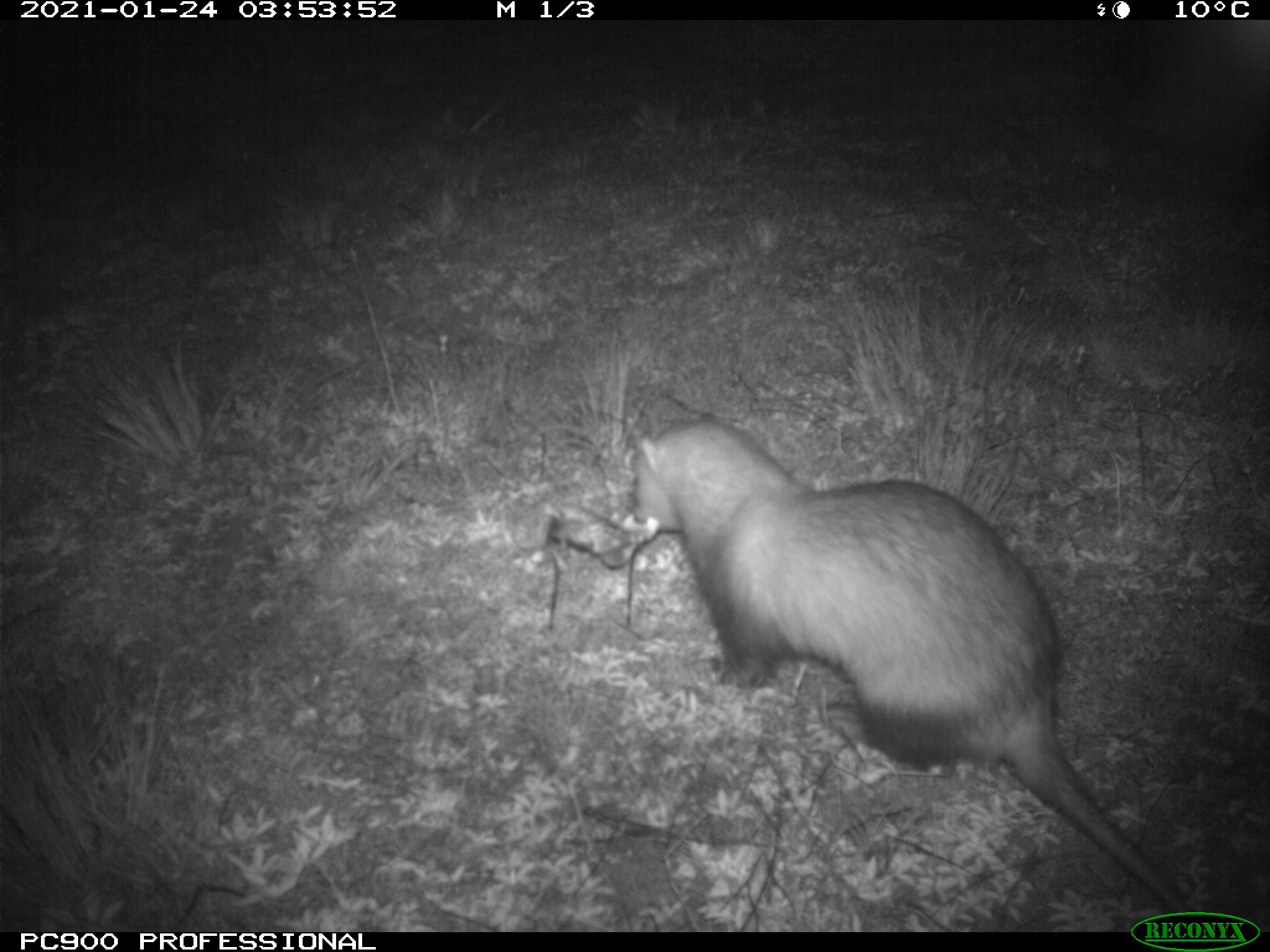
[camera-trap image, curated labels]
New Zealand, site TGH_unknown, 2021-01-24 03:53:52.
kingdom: Animalia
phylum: Chordata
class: Mammalia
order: Carnivora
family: Mustelidae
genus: Mustela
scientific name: Mustela furo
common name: ferret